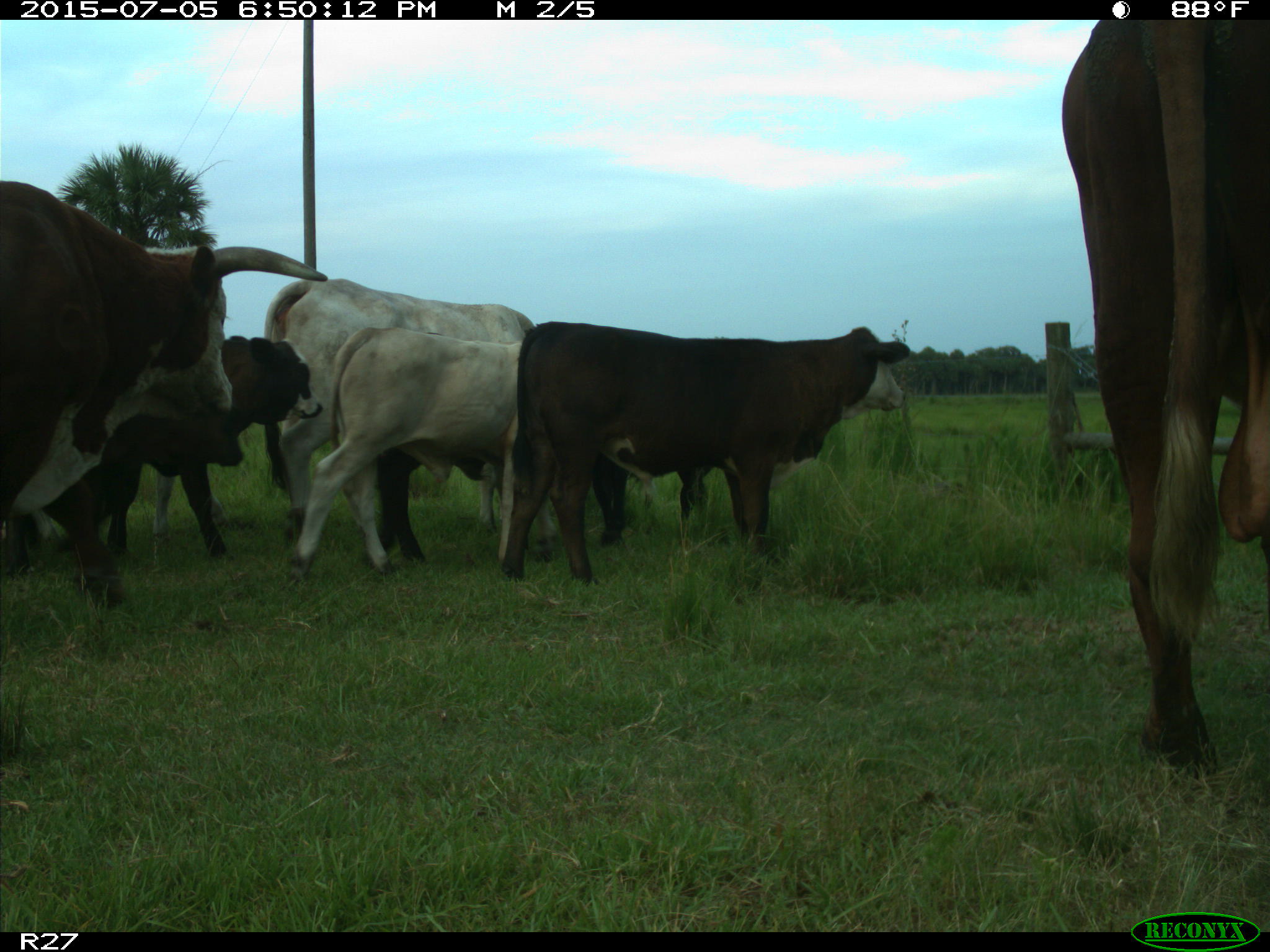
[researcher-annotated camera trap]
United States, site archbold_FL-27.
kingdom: Animalia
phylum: Chordata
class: Mammalia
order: Artiodactyla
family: Bovidae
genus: Bos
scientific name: Bos taurus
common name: domestic cow